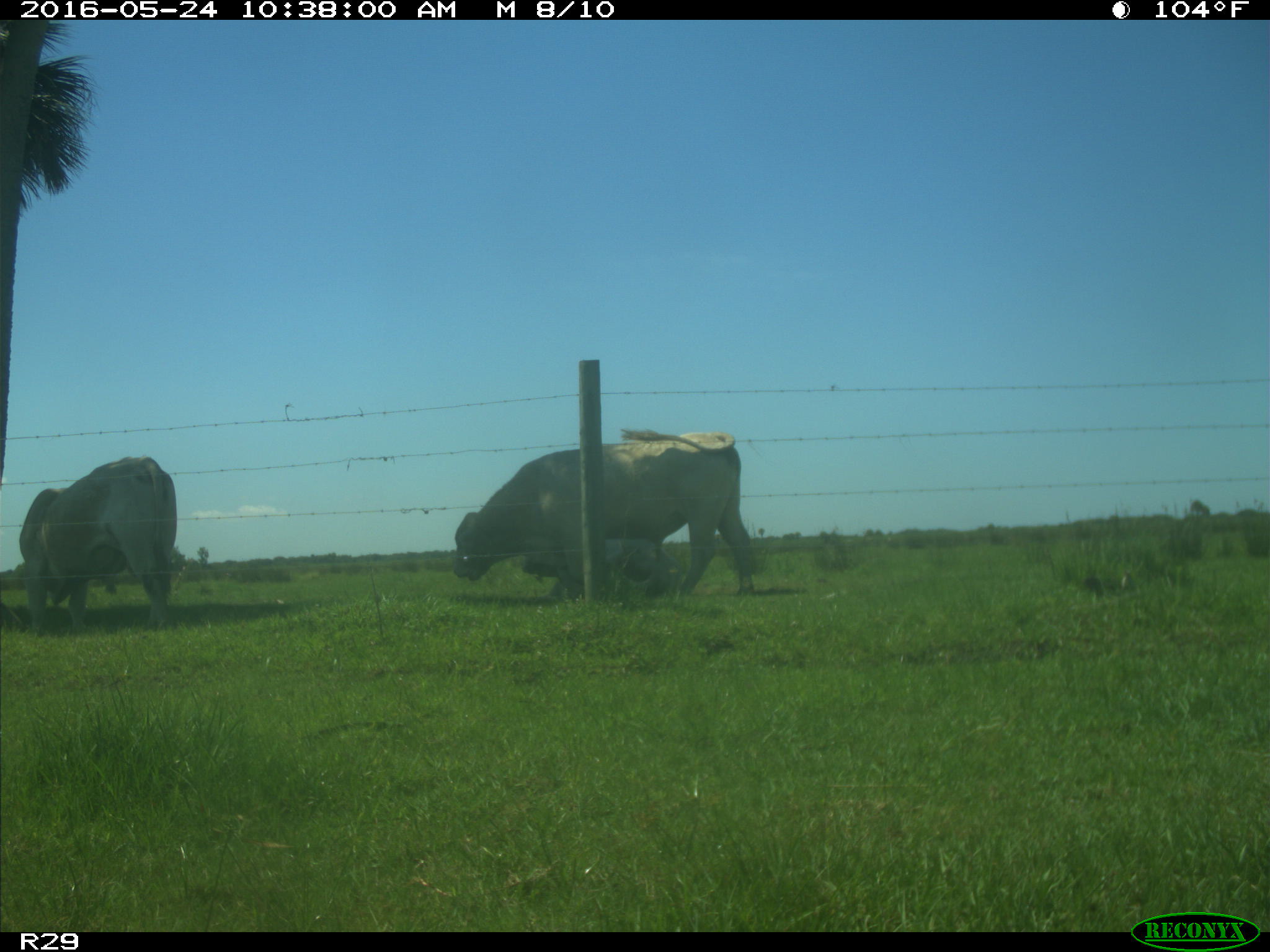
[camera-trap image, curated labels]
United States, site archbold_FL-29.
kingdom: Animalia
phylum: Chordata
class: Mammalia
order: Artiodactyla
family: Bovidae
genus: Bos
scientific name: Bos taurus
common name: domestic cow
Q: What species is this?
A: Bos taurus (domestic cow).